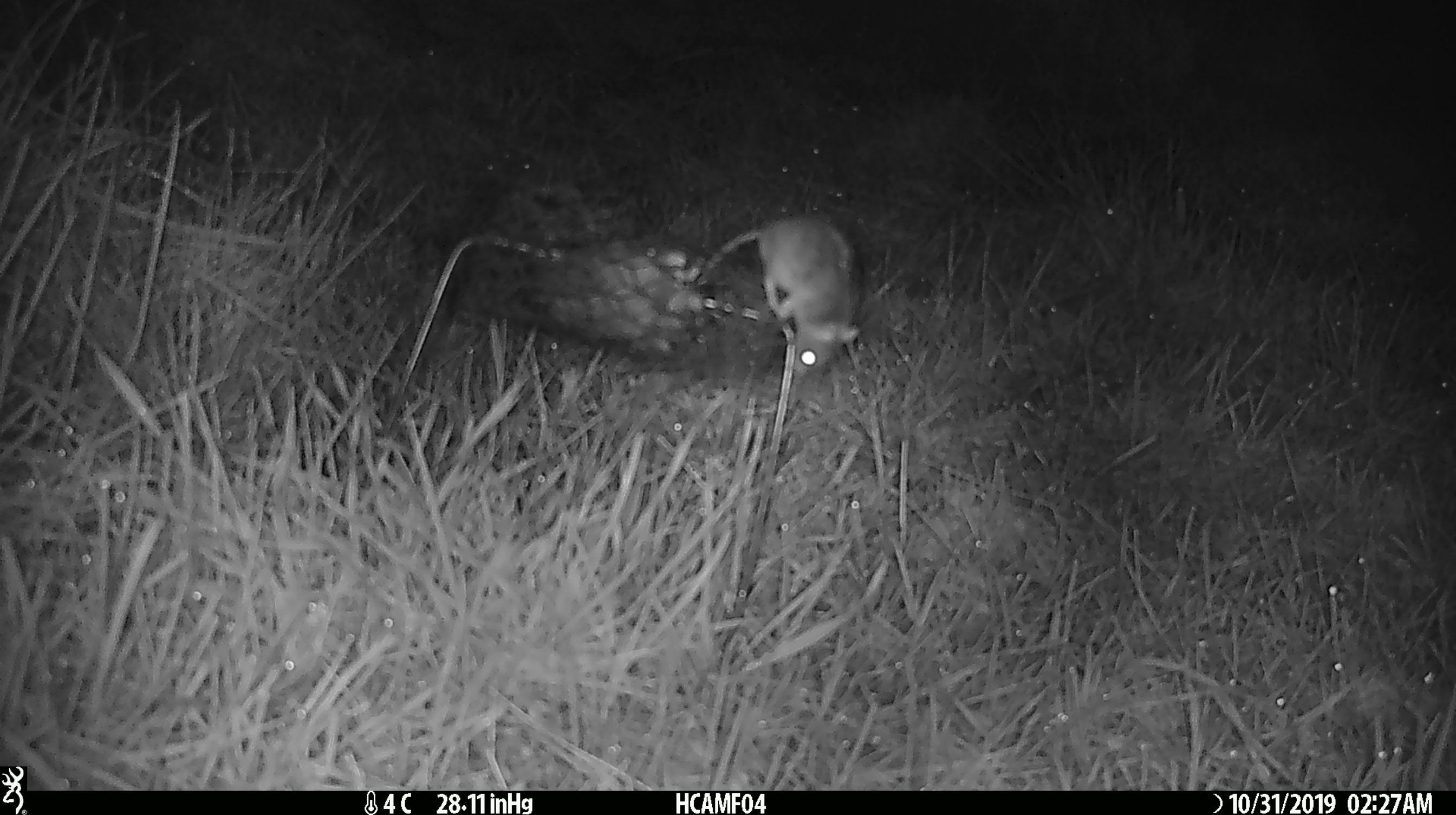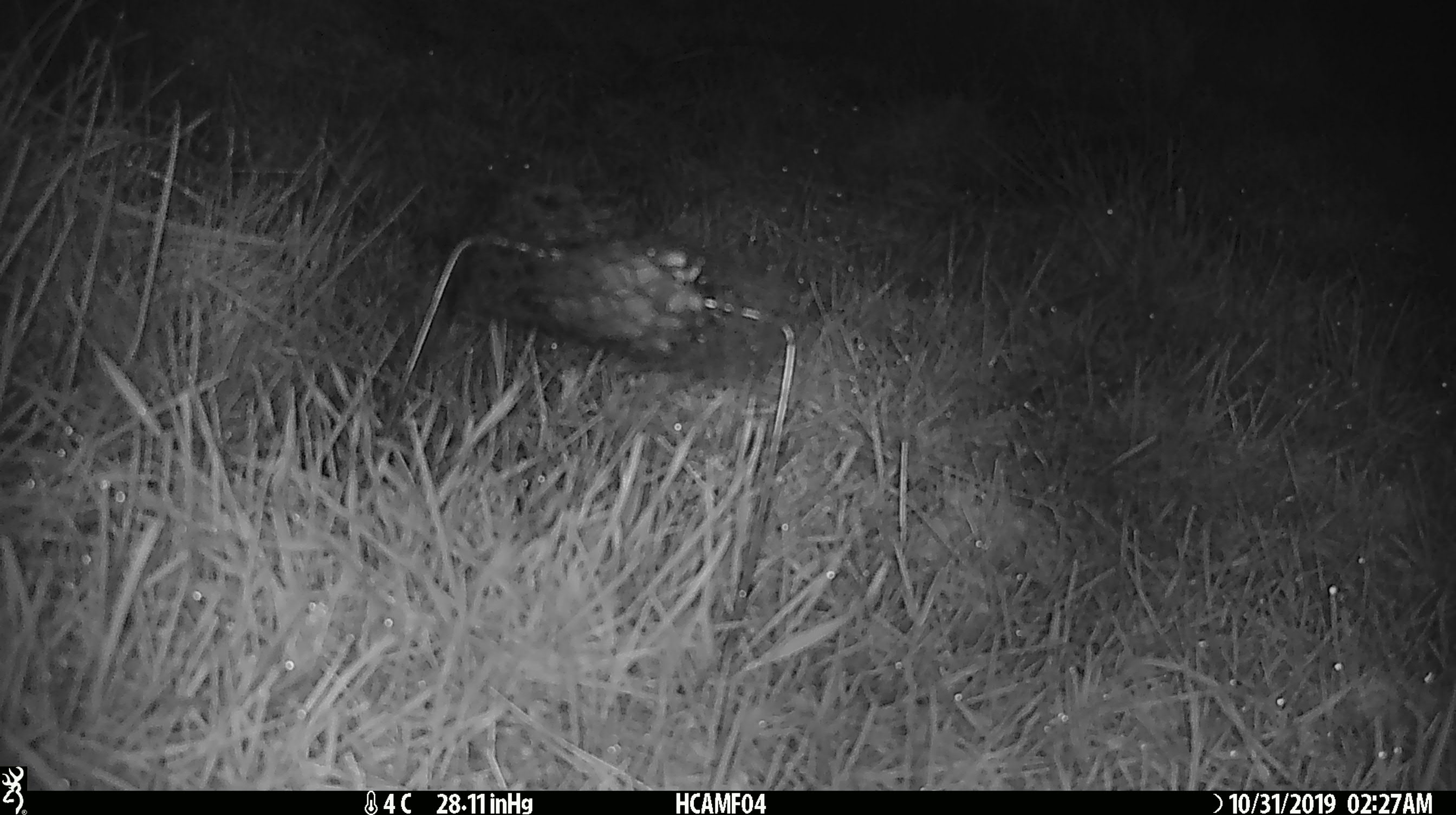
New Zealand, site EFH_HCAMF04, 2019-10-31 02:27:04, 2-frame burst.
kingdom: Animalia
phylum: Chordata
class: Mammalia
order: Rodentia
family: Muridae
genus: Mus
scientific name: Mus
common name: mouse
Mouse (Mus).